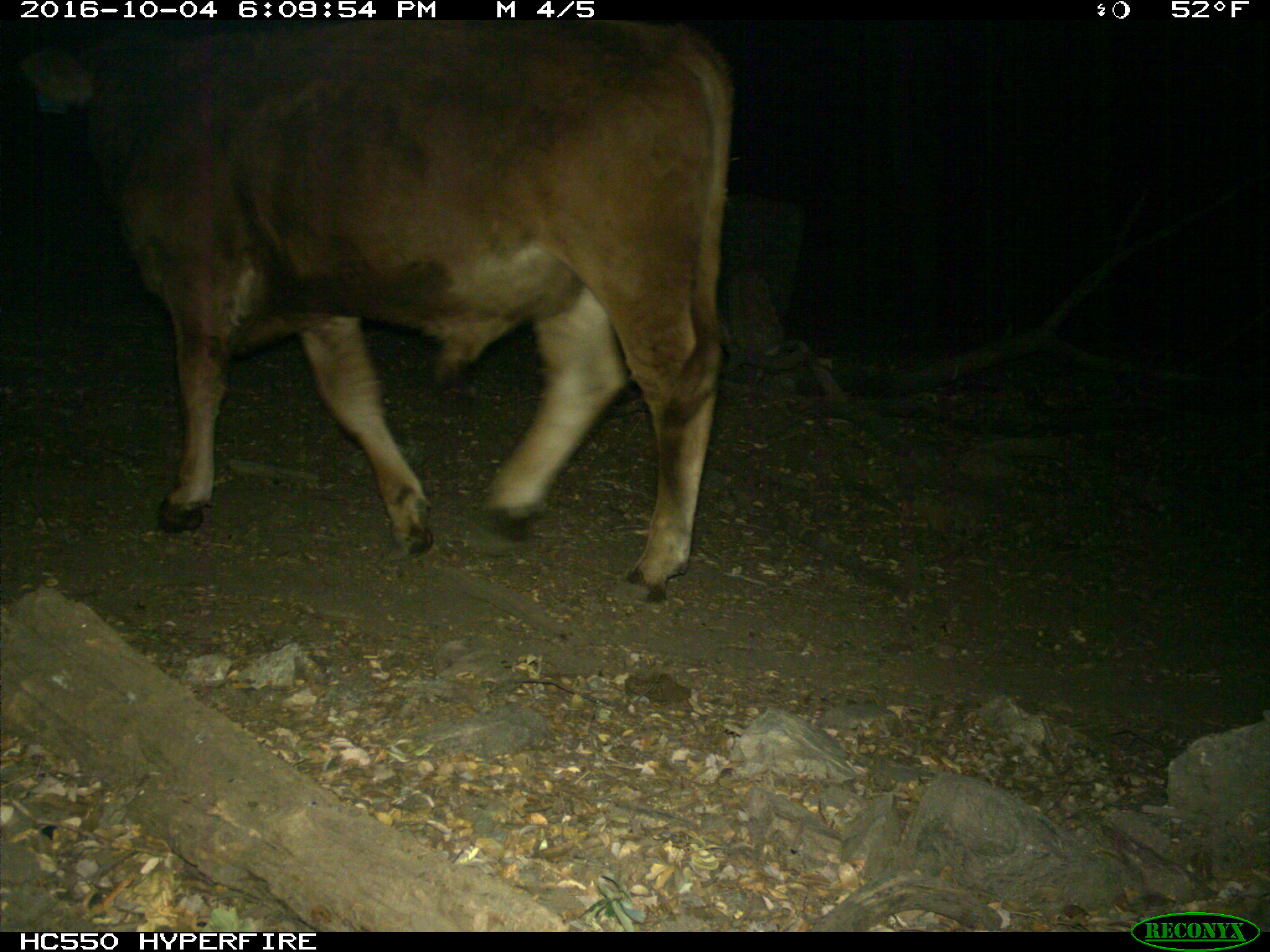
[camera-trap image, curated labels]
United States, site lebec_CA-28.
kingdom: Animalia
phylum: Chordata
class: Mammalia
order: Artiodactyla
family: Bovidae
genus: Bos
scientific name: Bos taurus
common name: domestic cow